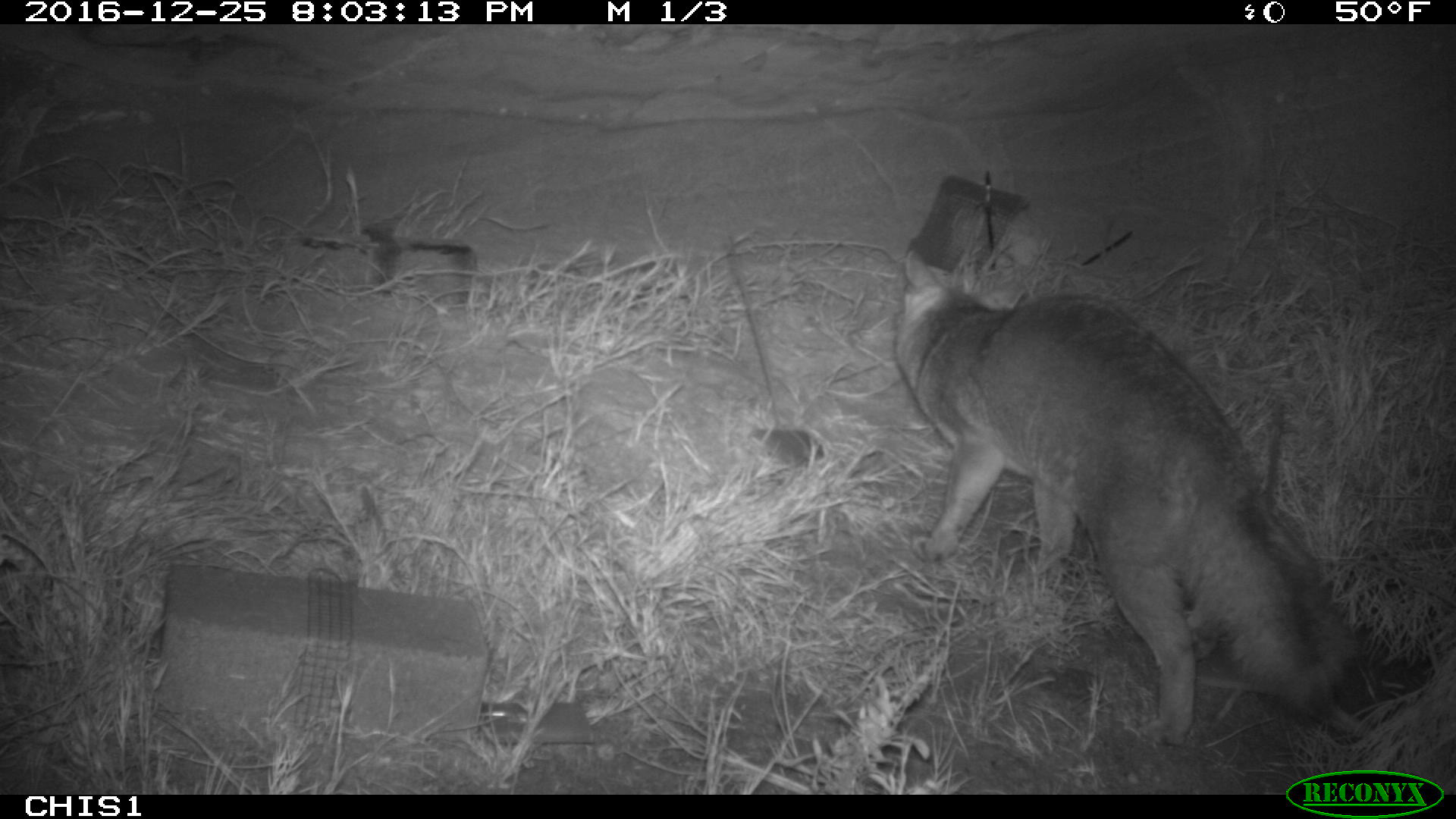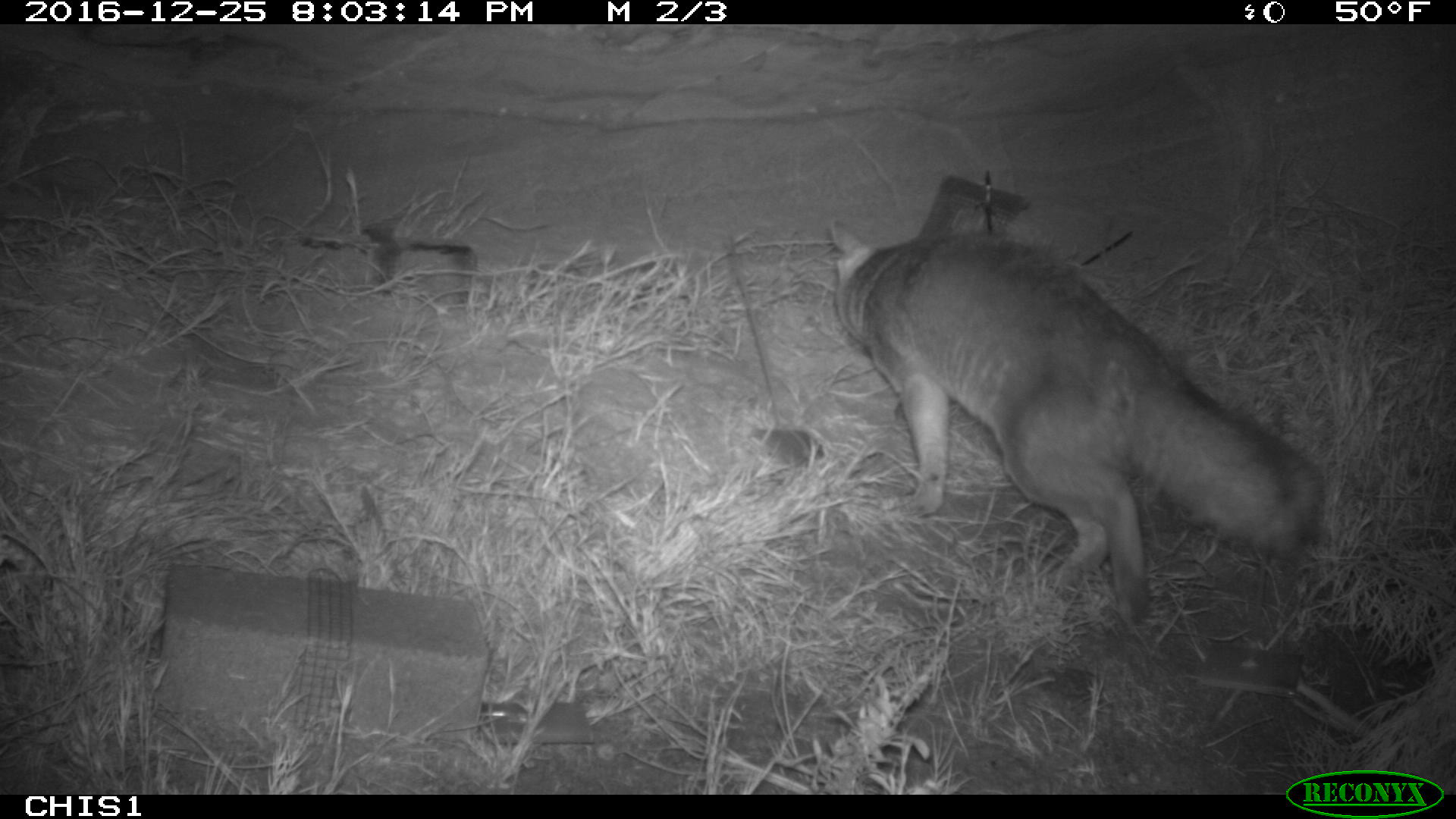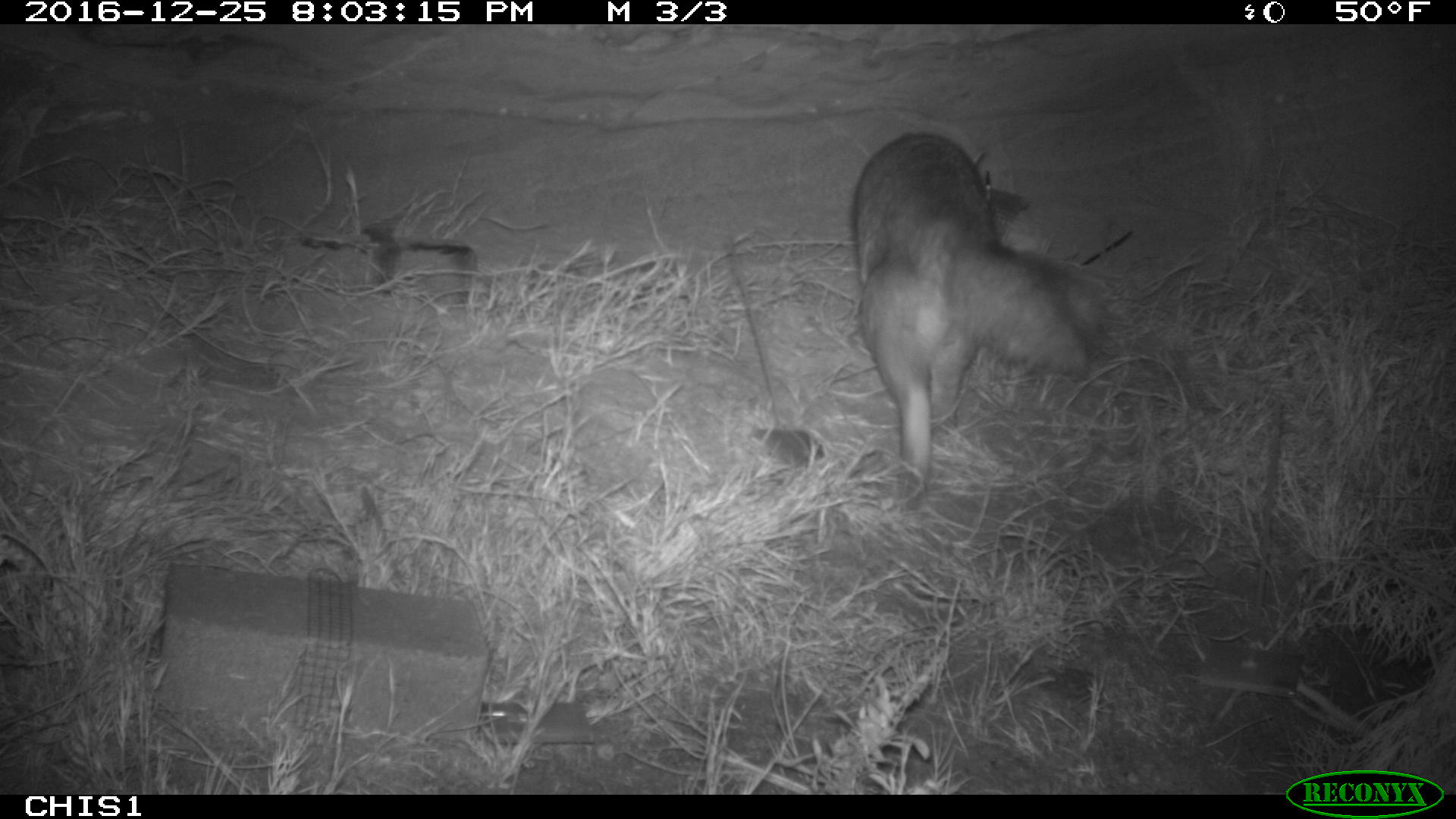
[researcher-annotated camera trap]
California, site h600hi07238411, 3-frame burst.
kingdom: Animalia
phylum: Chordata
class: Mammalia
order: Carnivora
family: Canidae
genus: Urocyon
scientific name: Urocyon littoralis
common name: island fox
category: fox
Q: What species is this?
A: Fox (island fox) (Urocyon littoralis).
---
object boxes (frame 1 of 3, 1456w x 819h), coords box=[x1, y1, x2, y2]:
fox: box=[896, 250, 1355, 745]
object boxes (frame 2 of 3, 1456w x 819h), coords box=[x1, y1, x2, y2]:
fox: box=[828, 217, 1324, 623]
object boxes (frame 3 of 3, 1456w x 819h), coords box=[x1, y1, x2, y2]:
fox: box=[849, 133, 1087, 510]